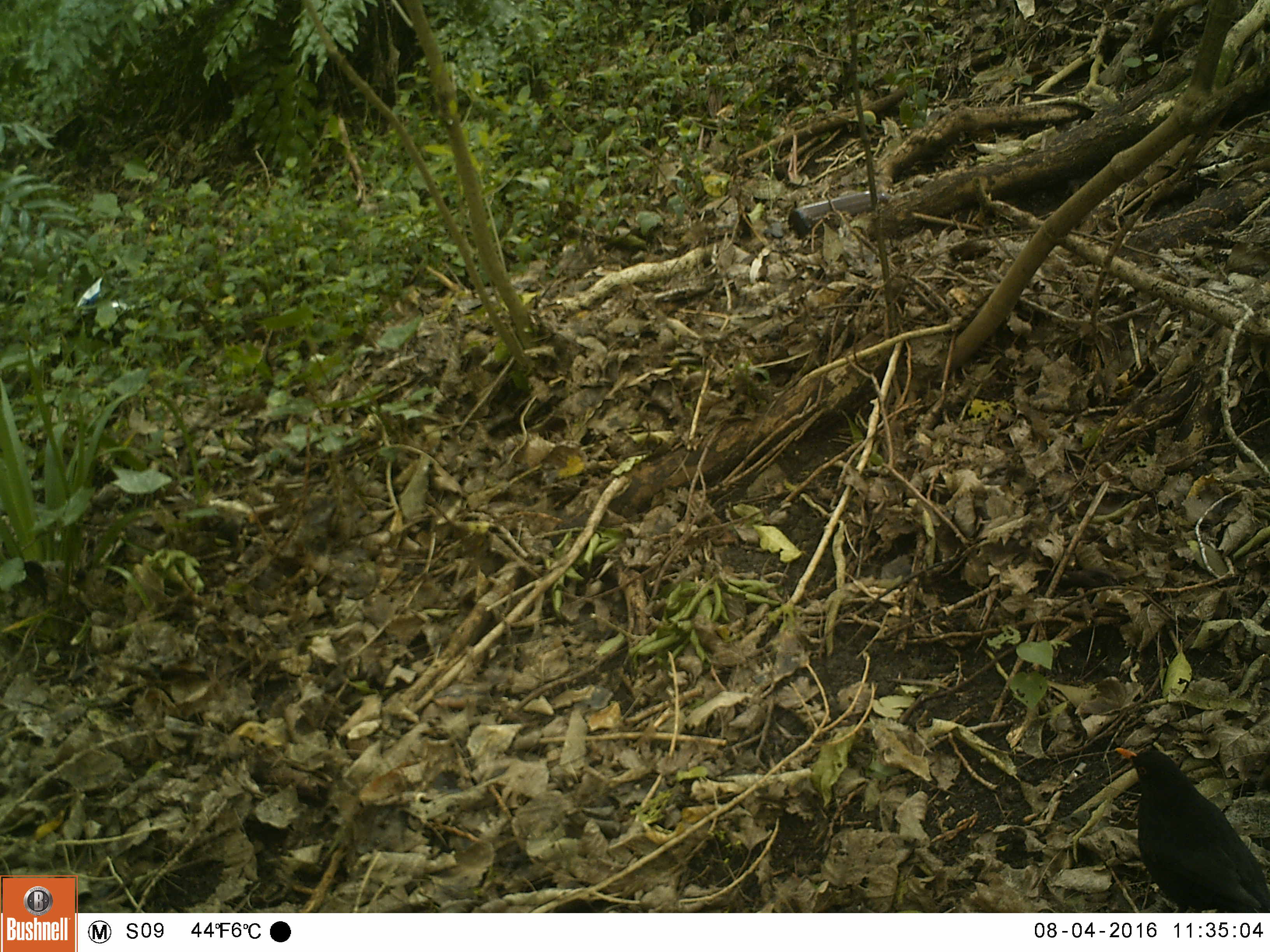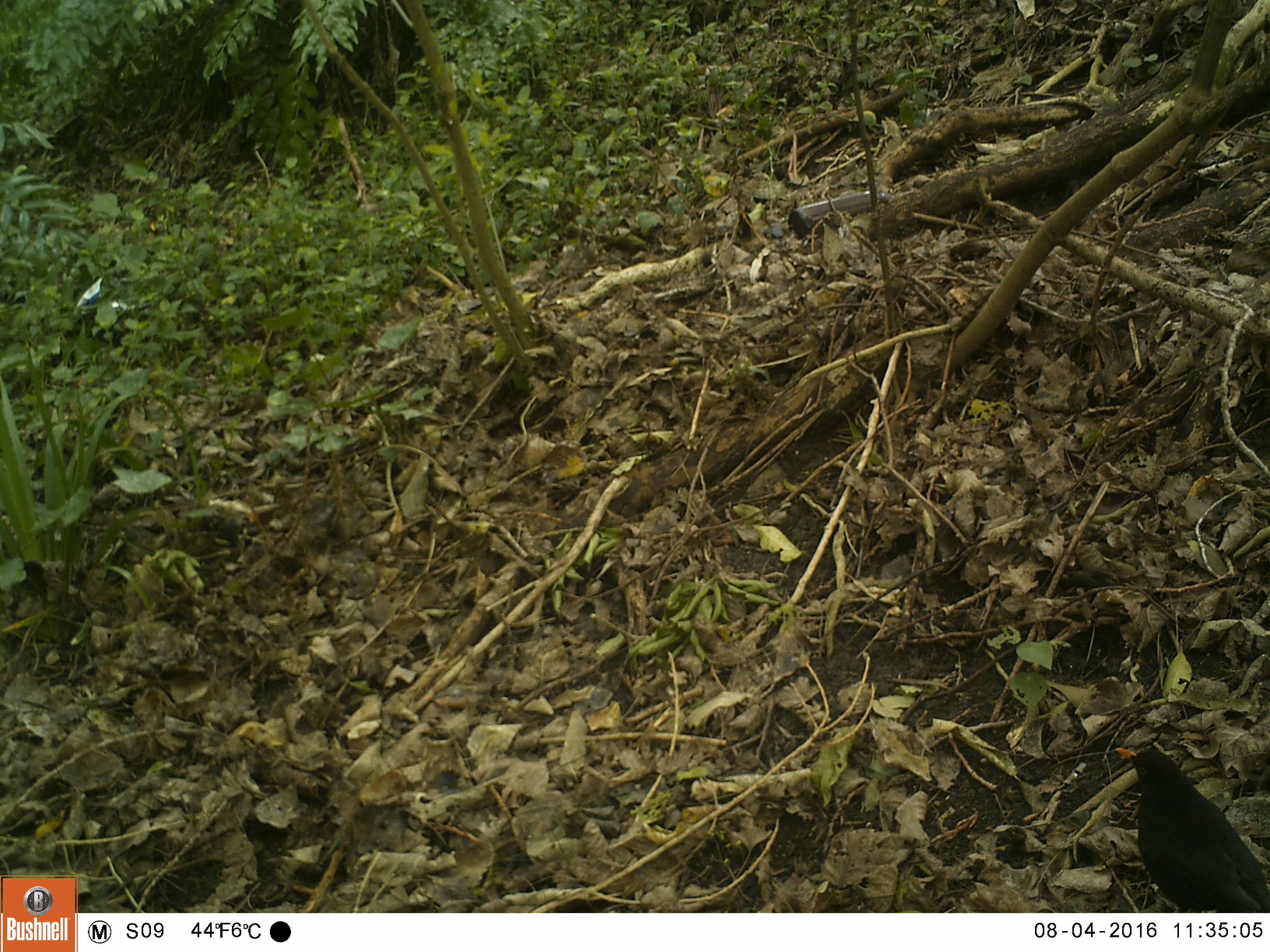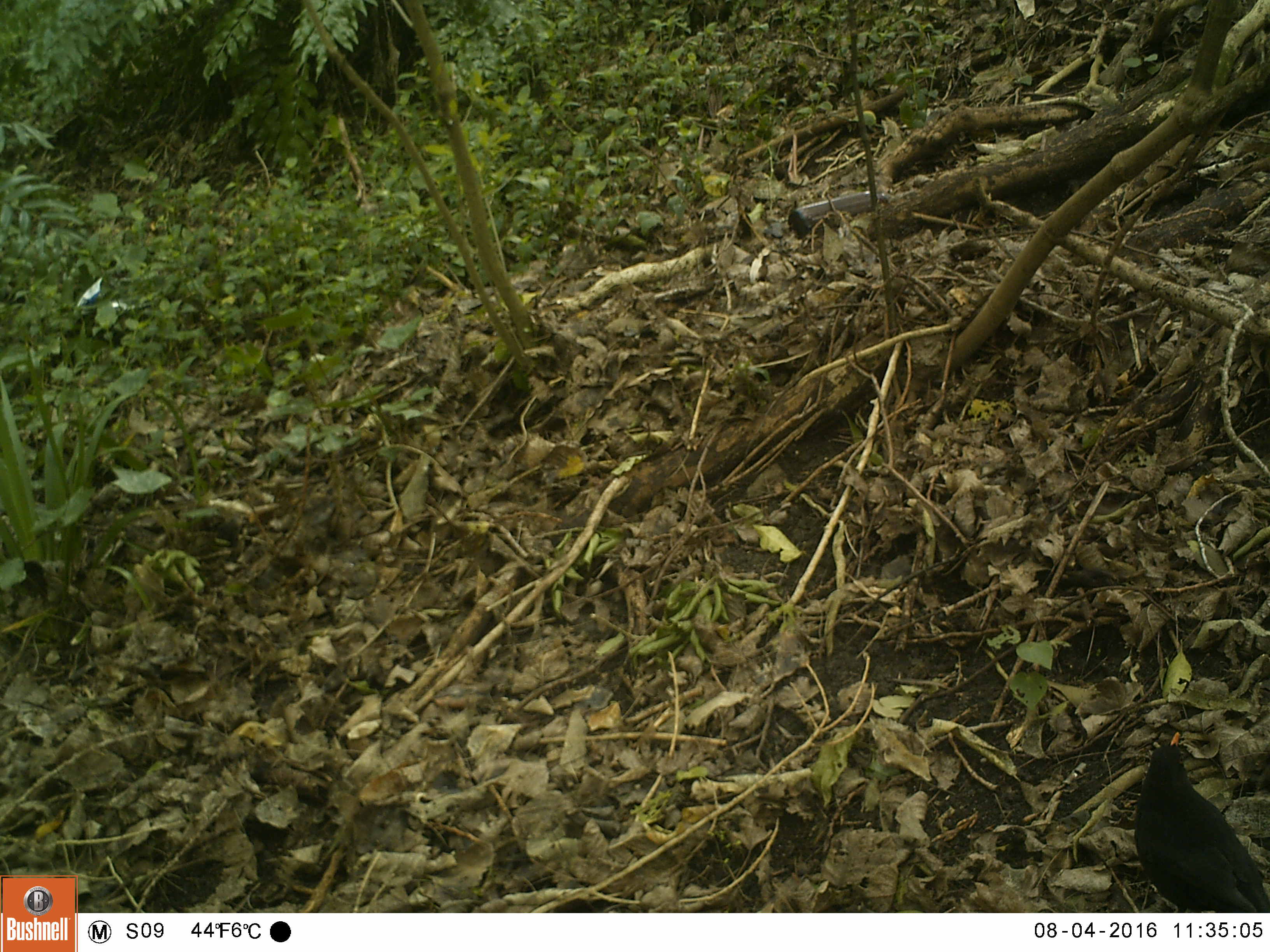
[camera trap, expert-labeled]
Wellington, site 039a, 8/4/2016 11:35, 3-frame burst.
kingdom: Animalia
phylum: Chordata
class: Aves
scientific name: Aves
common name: bird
Bird (Aves).